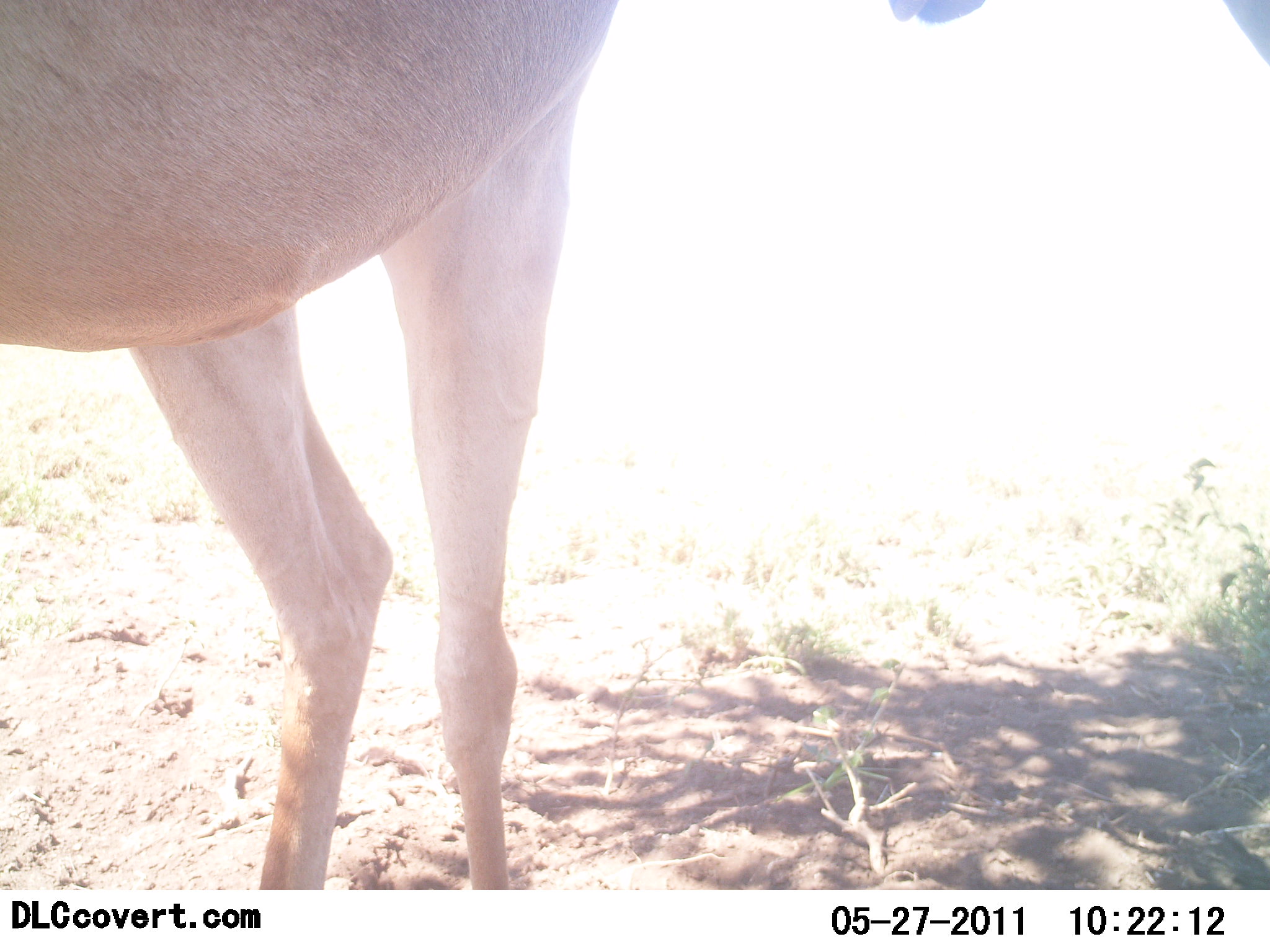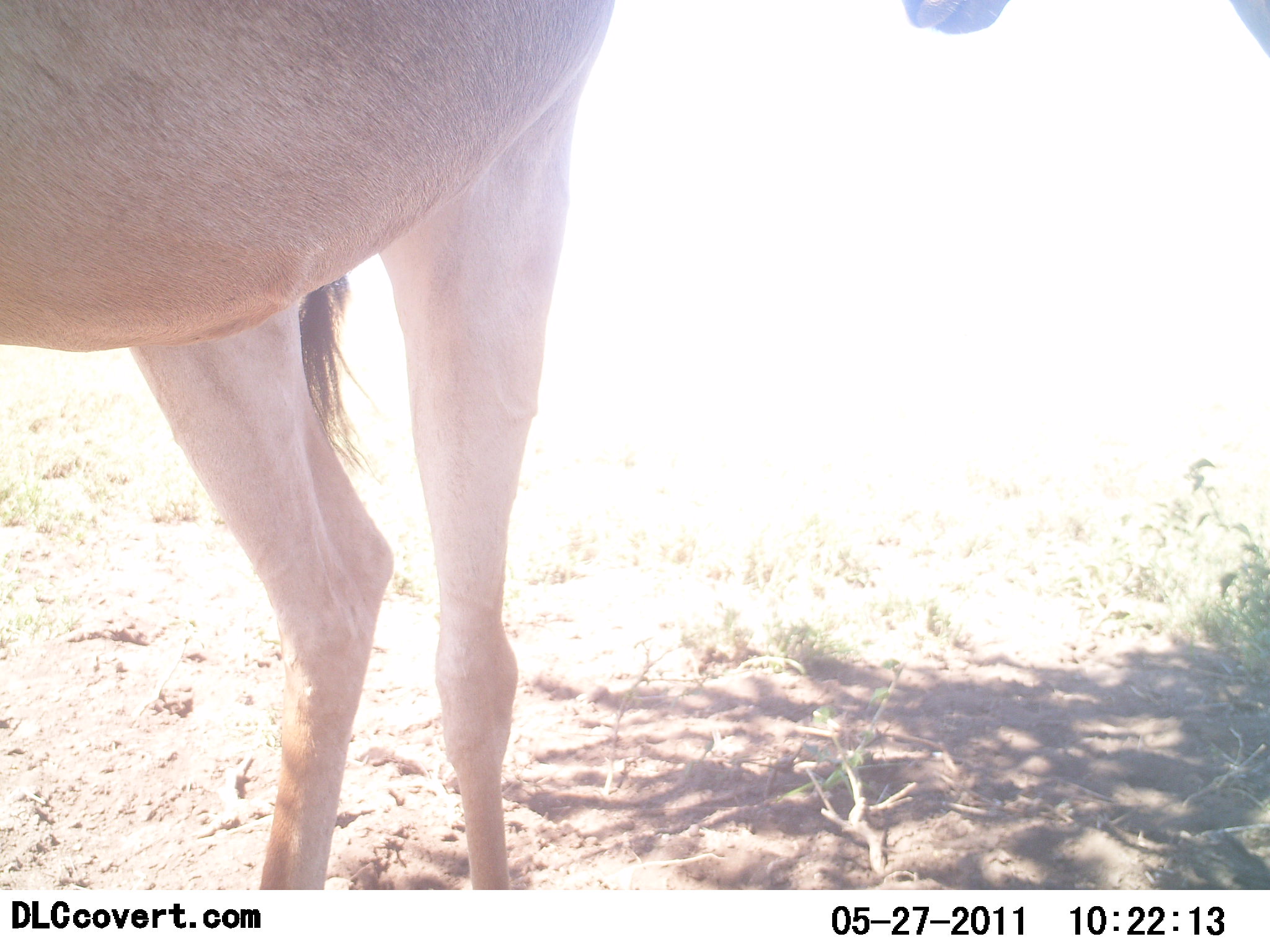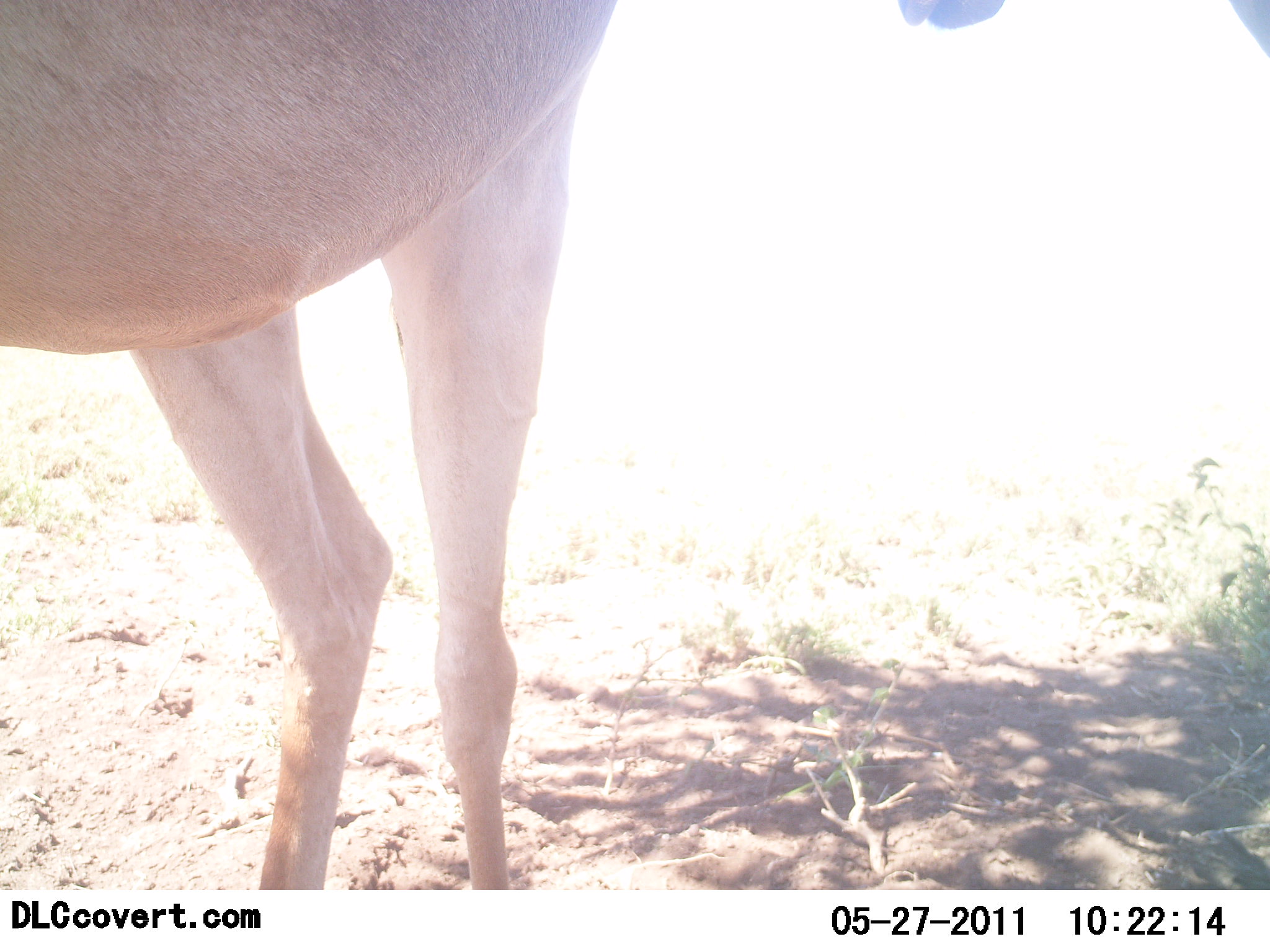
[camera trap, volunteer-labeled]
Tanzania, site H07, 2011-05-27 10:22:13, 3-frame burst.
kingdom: Animalia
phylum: Chordata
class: Mammalia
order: Artiodactyla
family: Bovidae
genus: Alcelaphus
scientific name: Alcelaphus buselaphus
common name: hartebeest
Hartebeest (Alcelaphus buselaphus), count 1. Behavior (volunteer vote fractions): standing 100%, resting 0%, moving 0%, interacting 0%. Young present (vote fraction): 0%. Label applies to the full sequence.